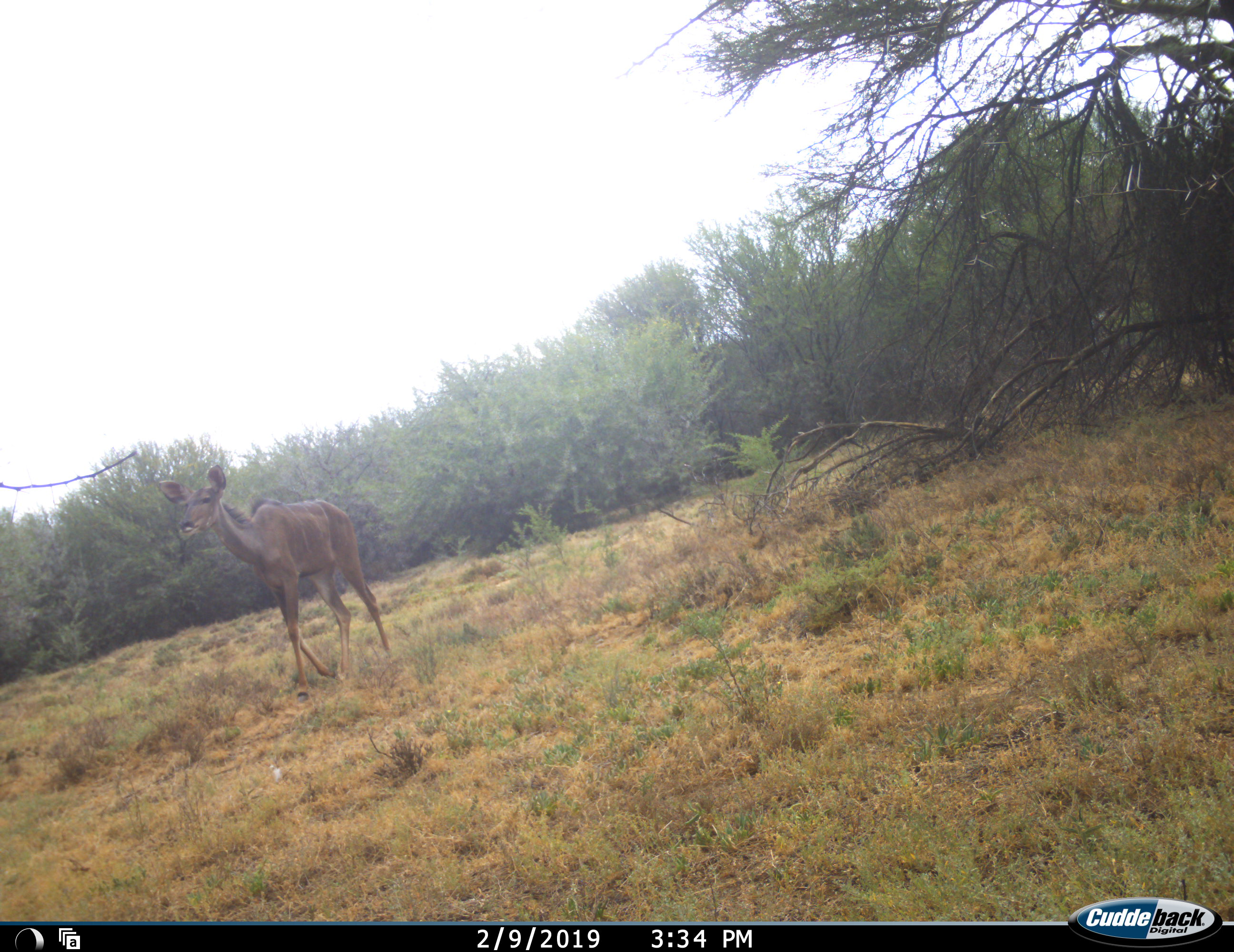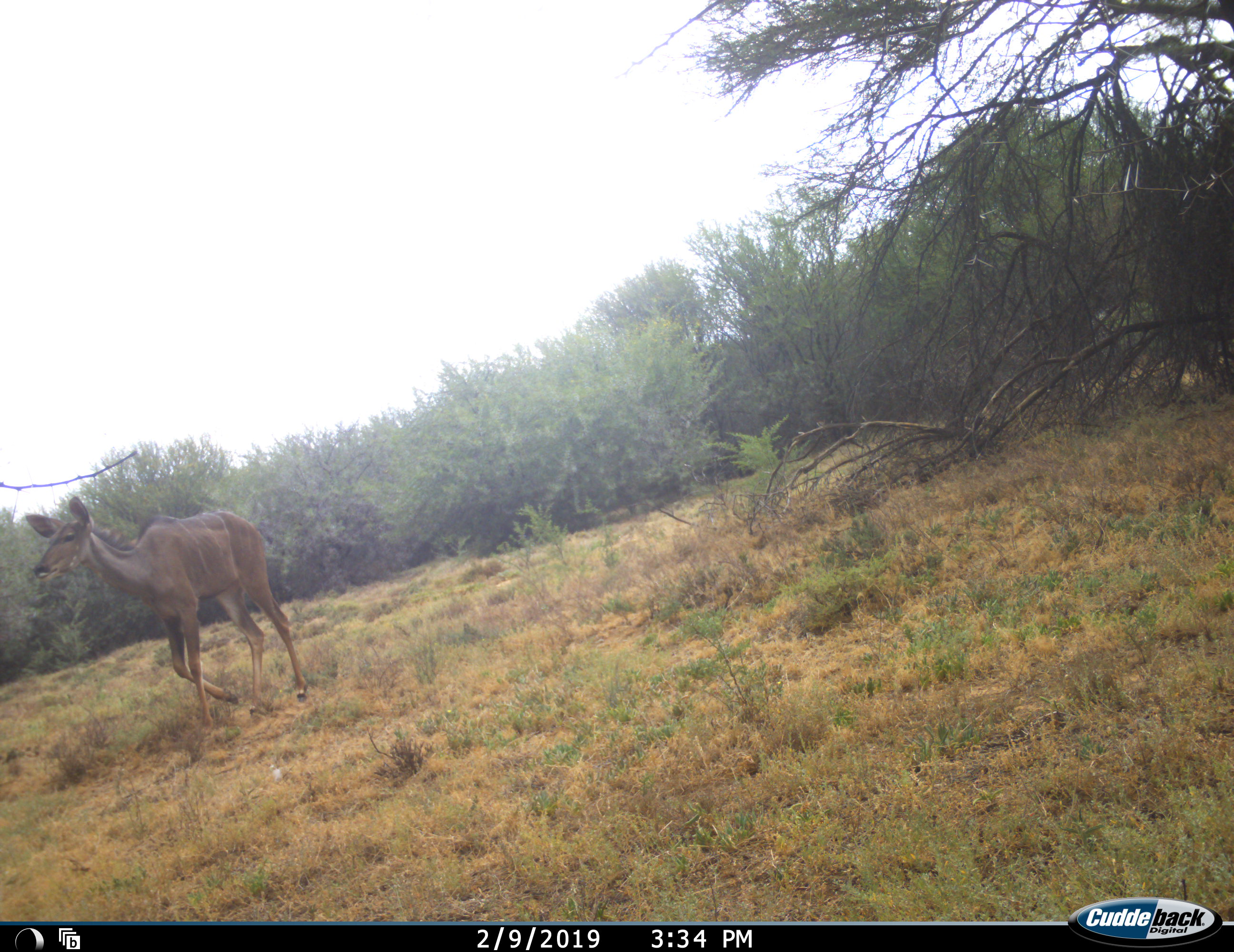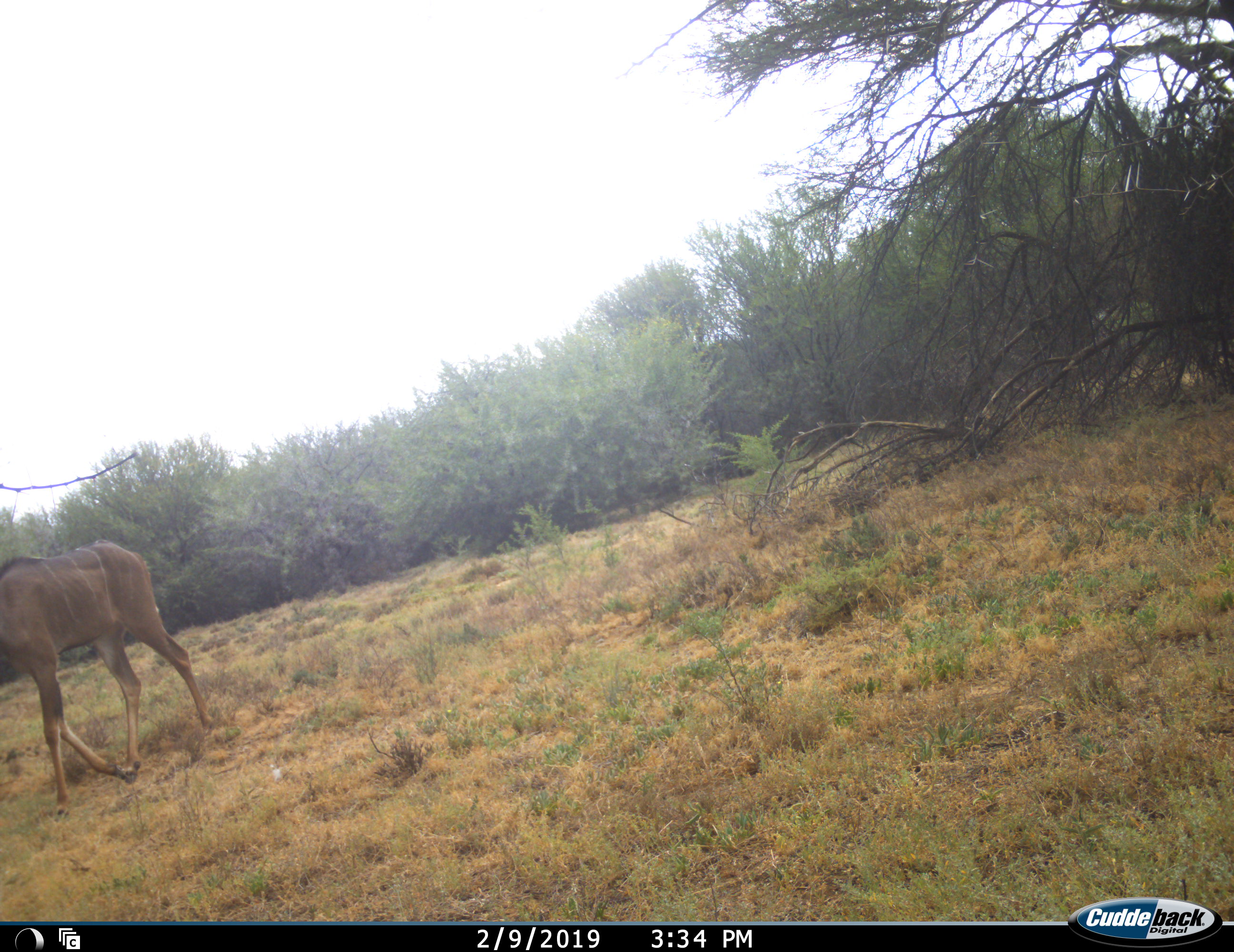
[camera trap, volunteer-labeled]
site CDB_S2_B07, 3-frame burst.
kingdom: Animalia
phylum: Chordata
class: Mammalia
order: Artiodactyla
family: Bovidae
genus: Tragelaphus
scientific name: Tragelaphus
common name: kudu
Kudu (Tragelaphus), count 1. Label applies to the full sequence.